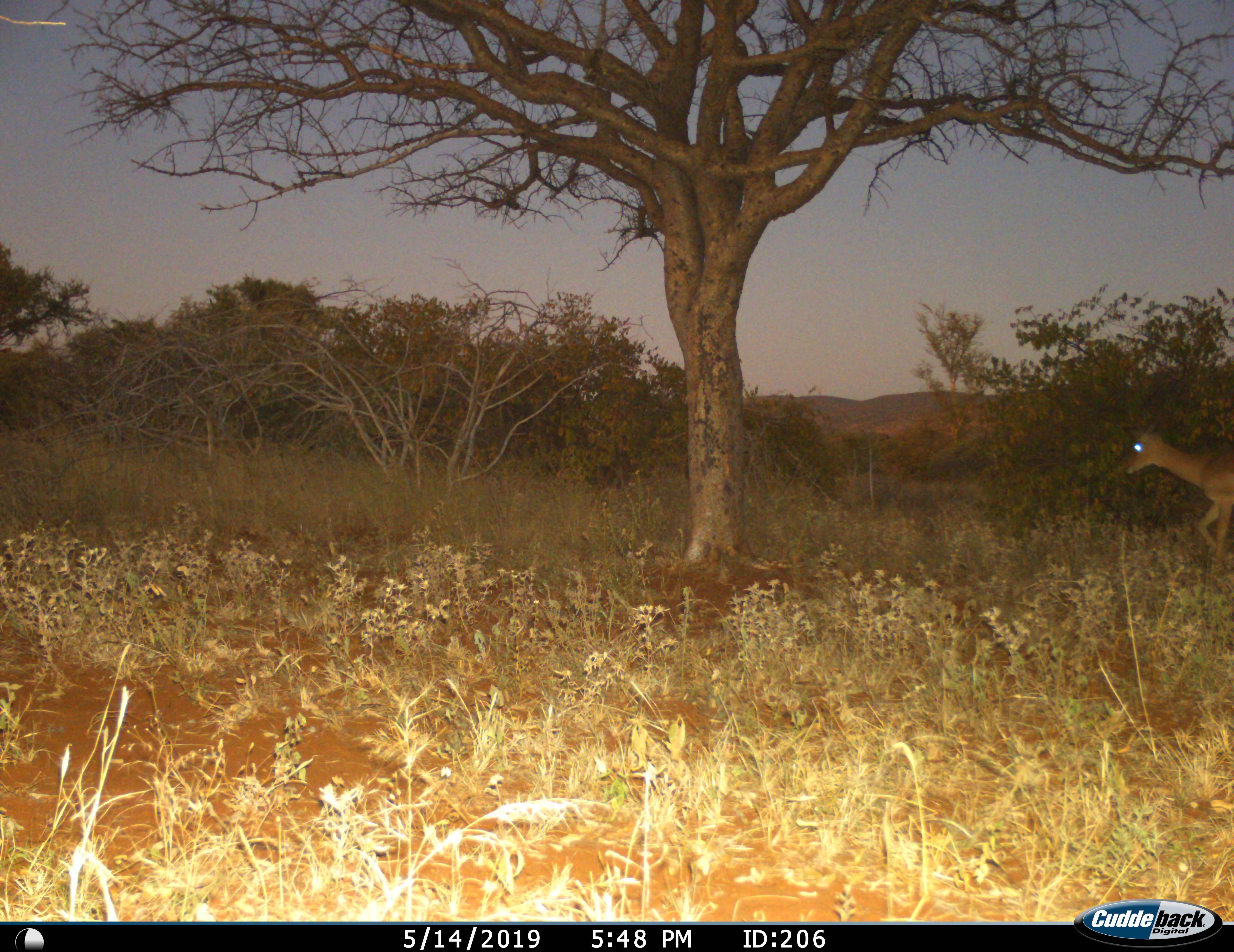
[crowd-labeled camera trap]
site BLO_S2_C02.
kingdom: Animalia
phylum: Chordata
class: Mammalia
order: Artiodactyla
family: Bovidae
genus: Aepyceros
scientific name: Aepyceros melampus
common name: impala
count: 1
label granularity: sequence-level